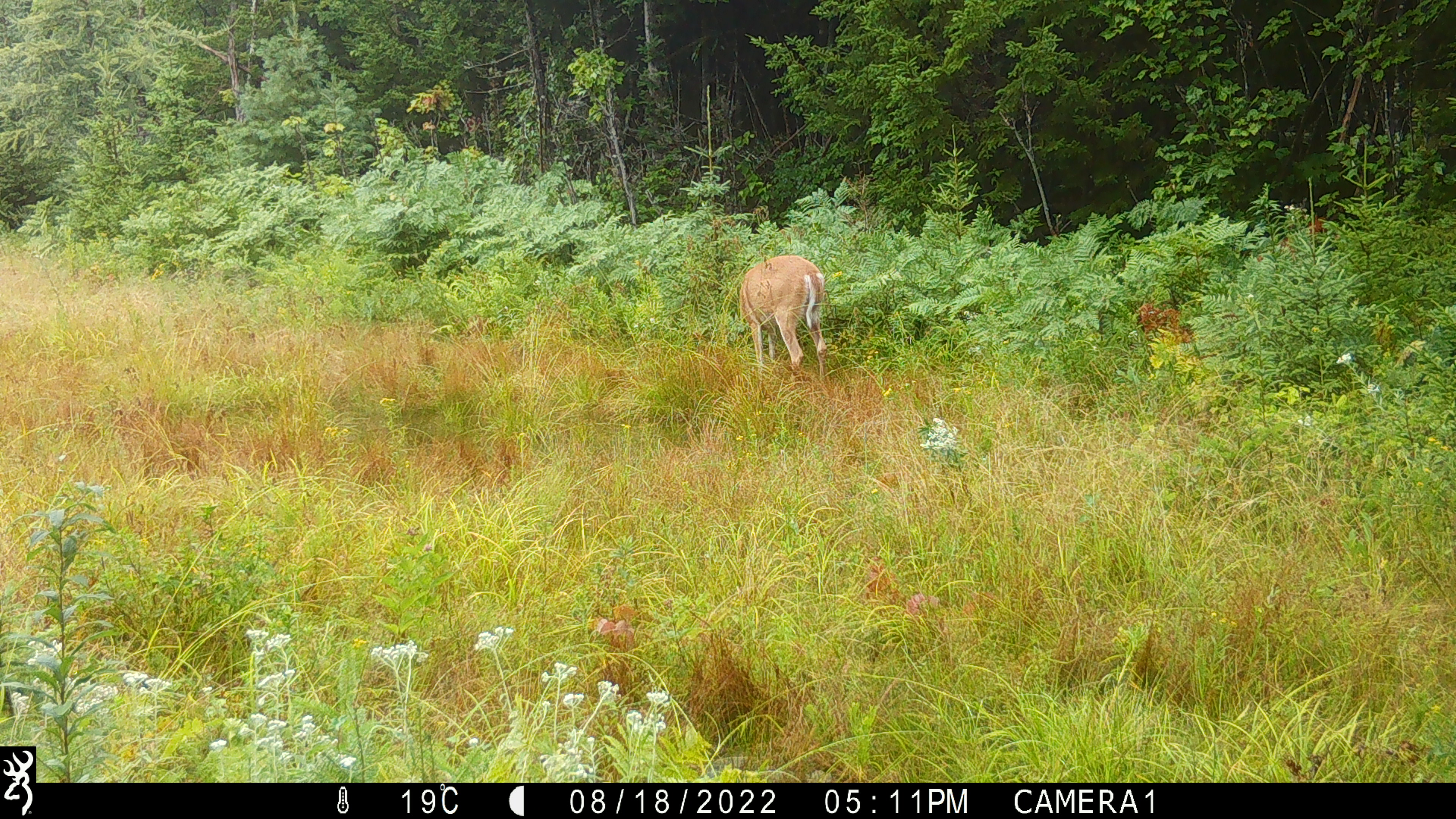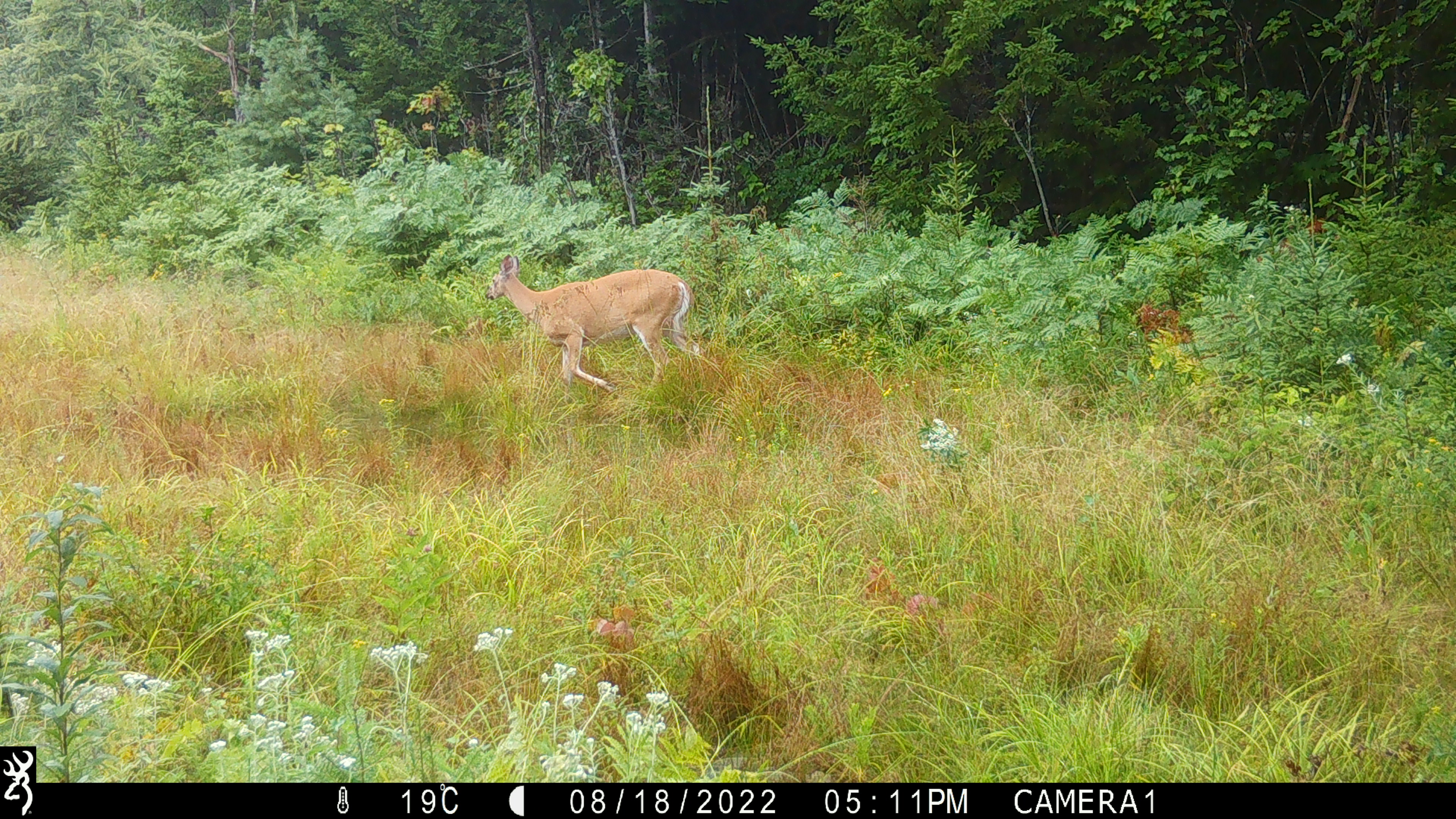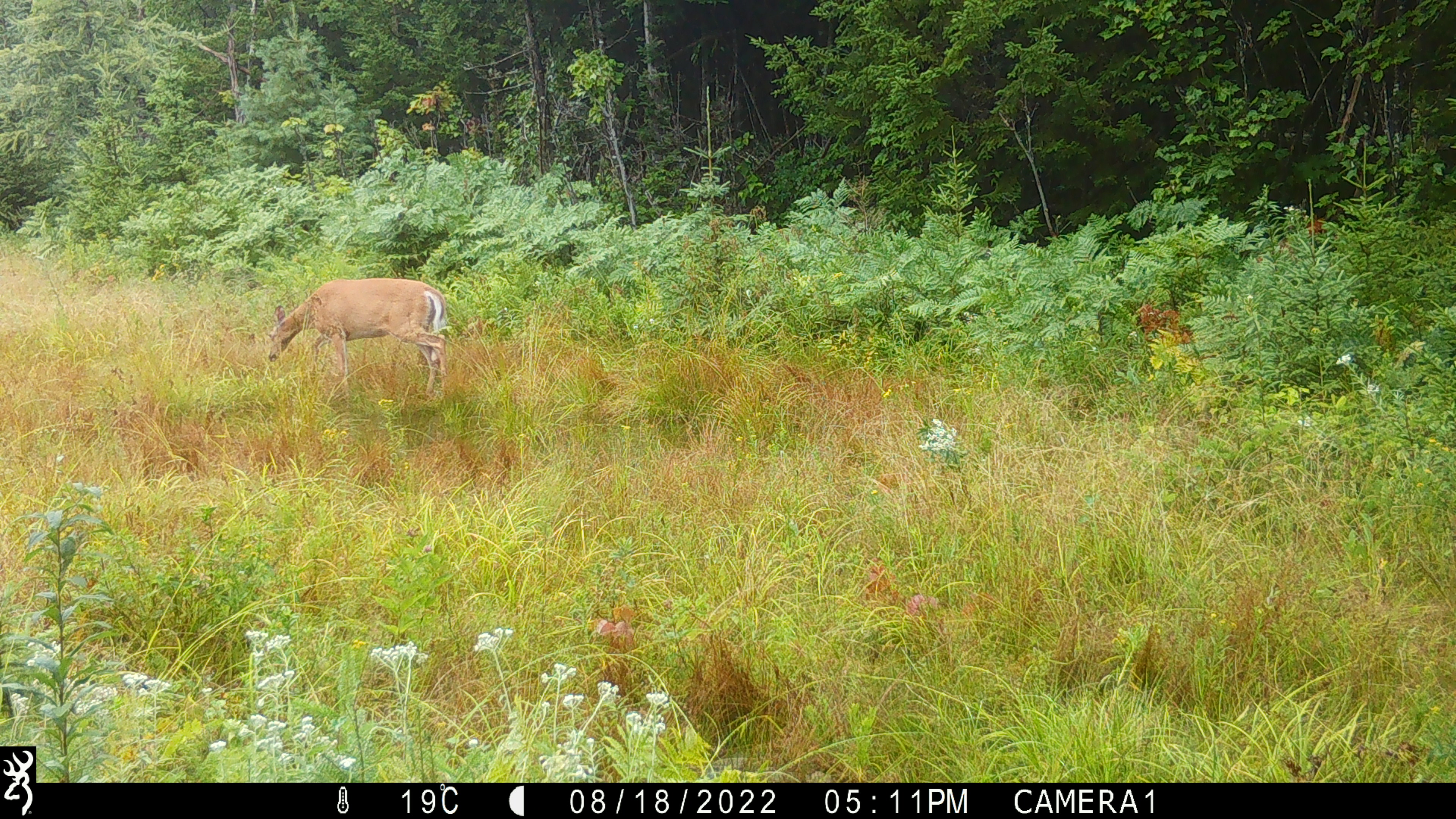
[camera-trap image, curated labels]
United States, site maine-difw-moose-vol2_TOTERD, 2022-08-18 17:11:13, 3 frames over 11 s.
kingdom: Animalia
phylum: Chordata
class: Mammalia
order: Artiodactyla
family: Cervidae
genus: Odocoileus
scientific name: Odocoileus virginianus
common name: white-tailed deer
White-tailed deer (Odocoileus virginianus).